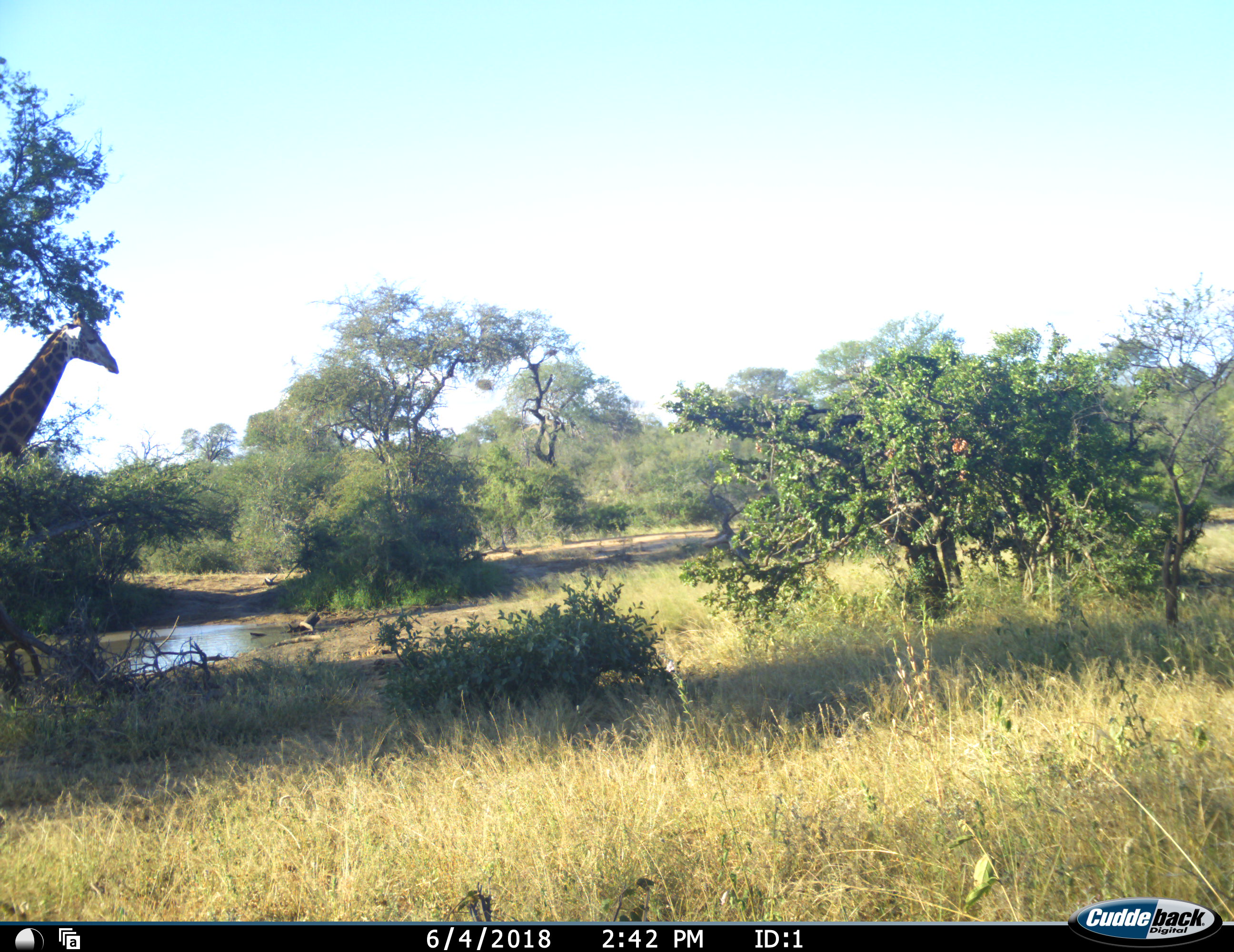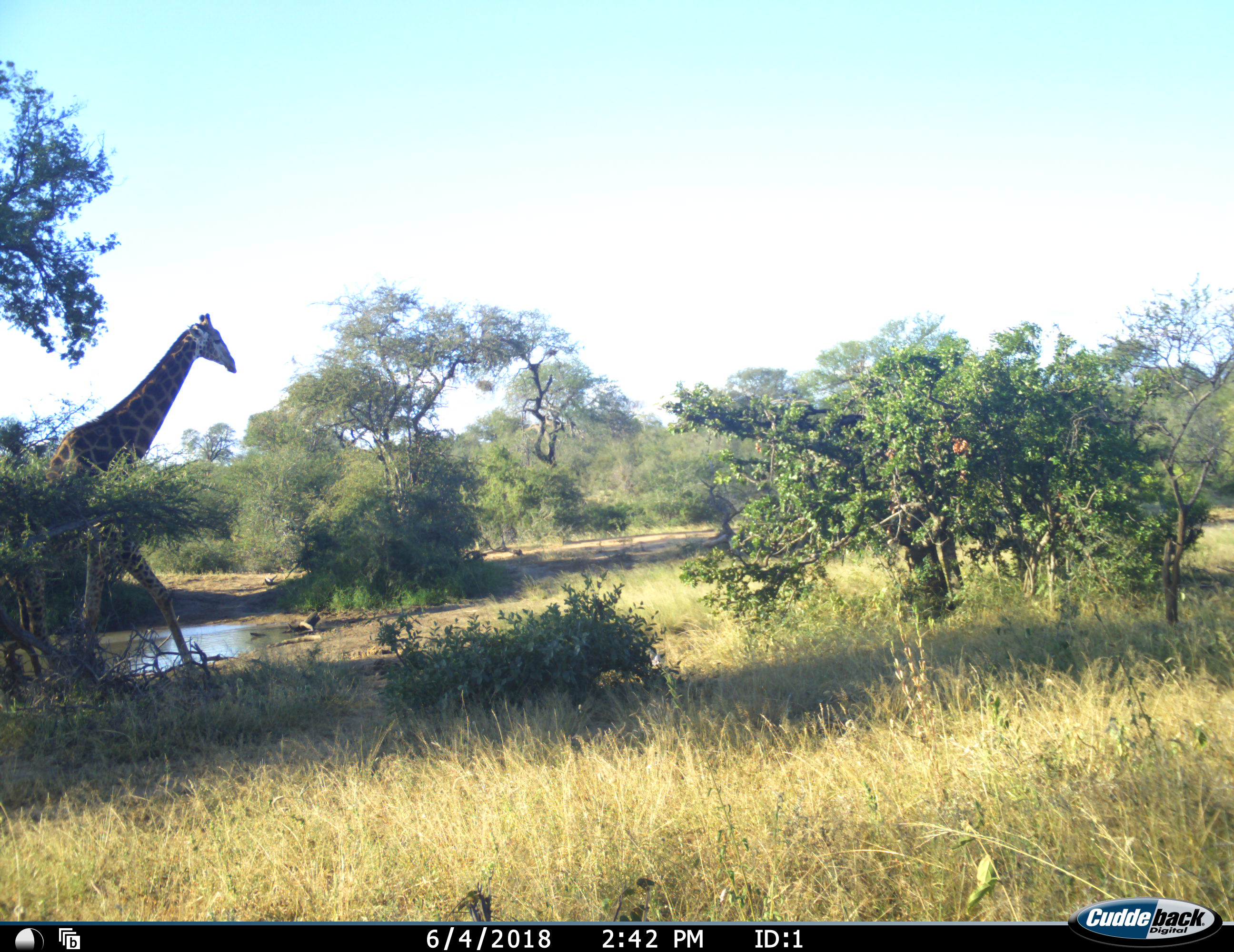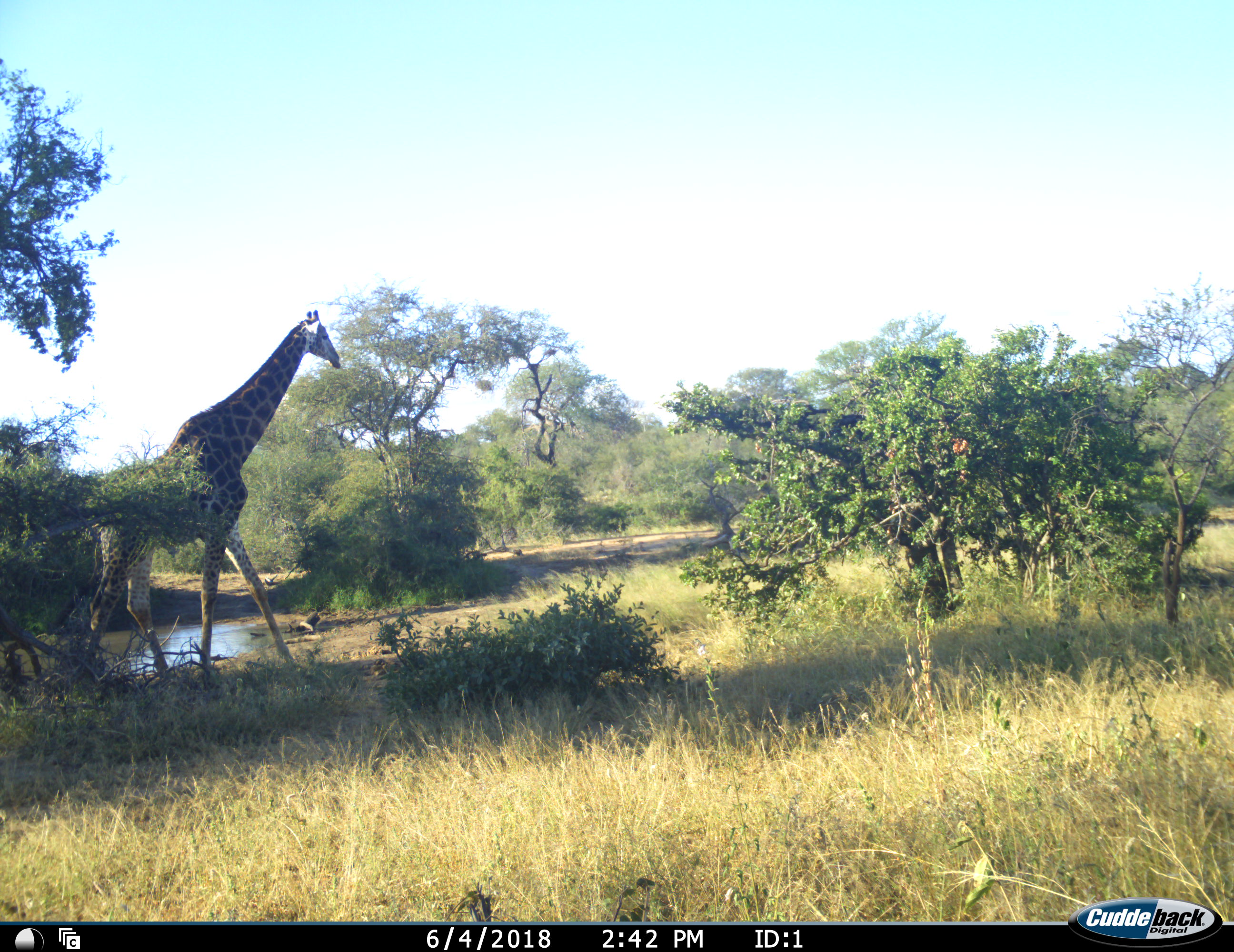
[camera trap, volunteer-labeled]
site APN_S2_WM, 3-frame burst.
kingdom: Animalia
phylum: Chordata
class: Mammalia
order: Artiodactyla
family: Giraffidae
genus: Giraffa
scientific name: Giraffa camelopardalis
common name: giraffe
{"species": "giraffe (Giraffa camelopardalis)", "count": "1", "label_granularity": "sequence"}